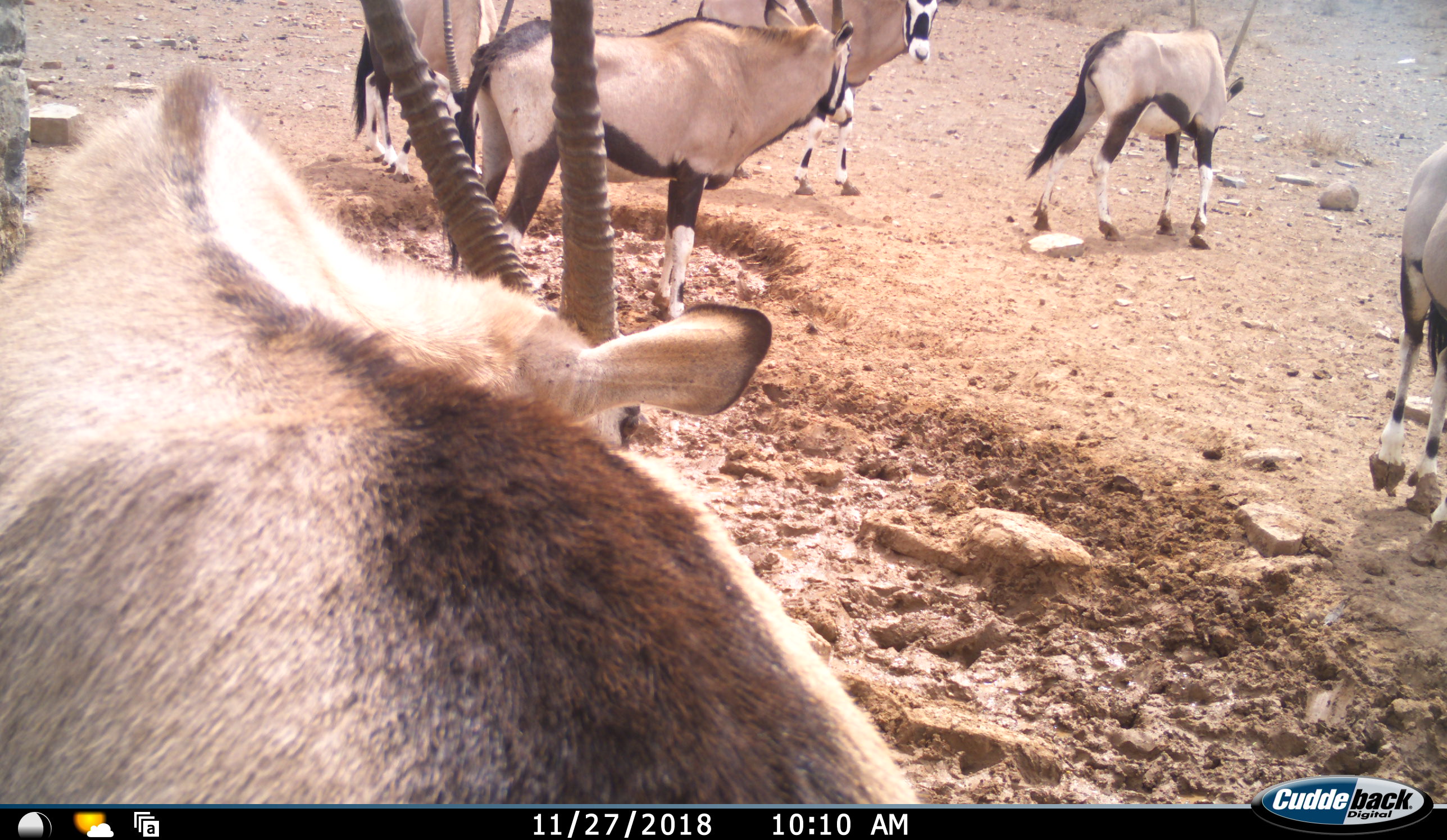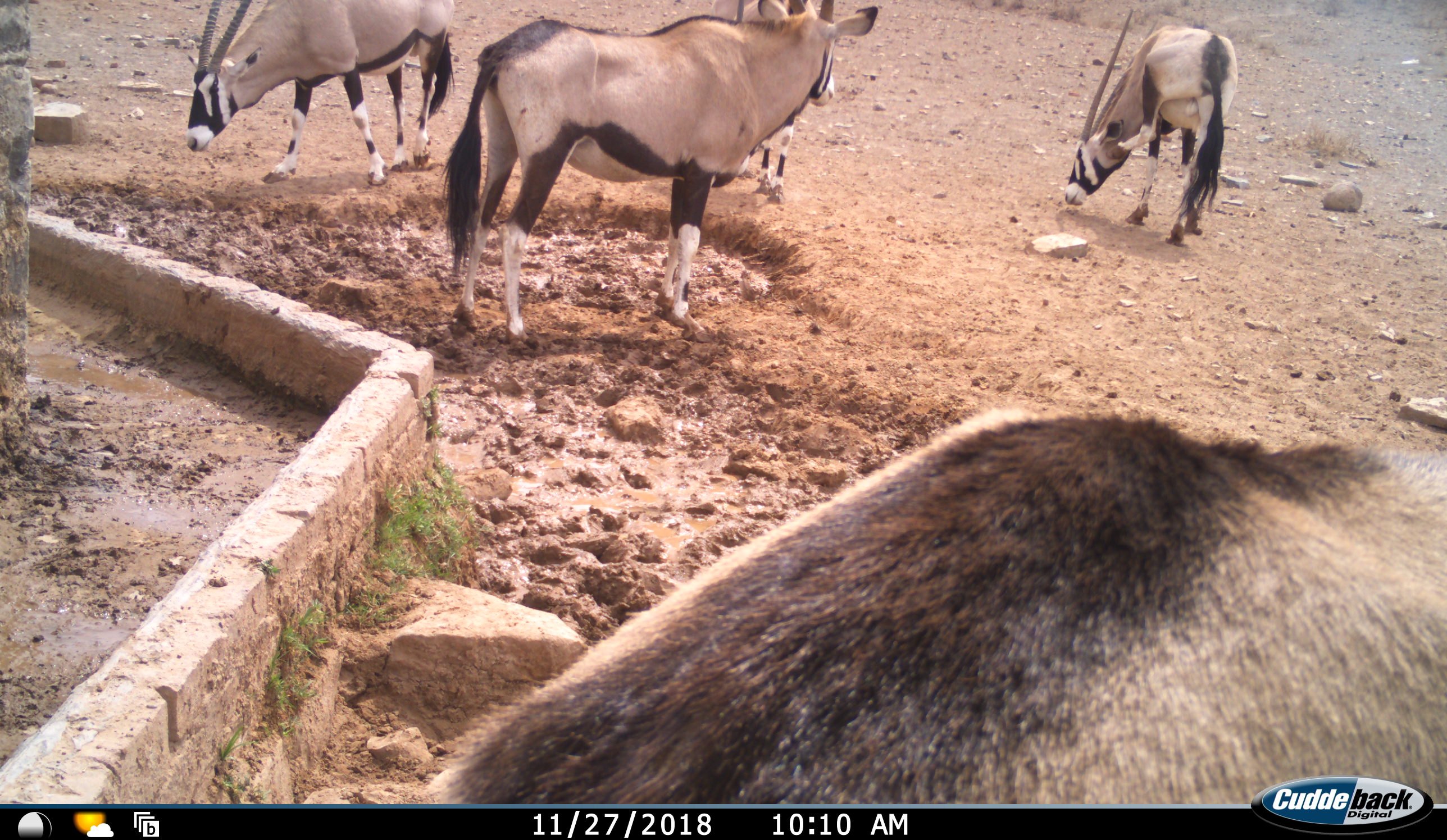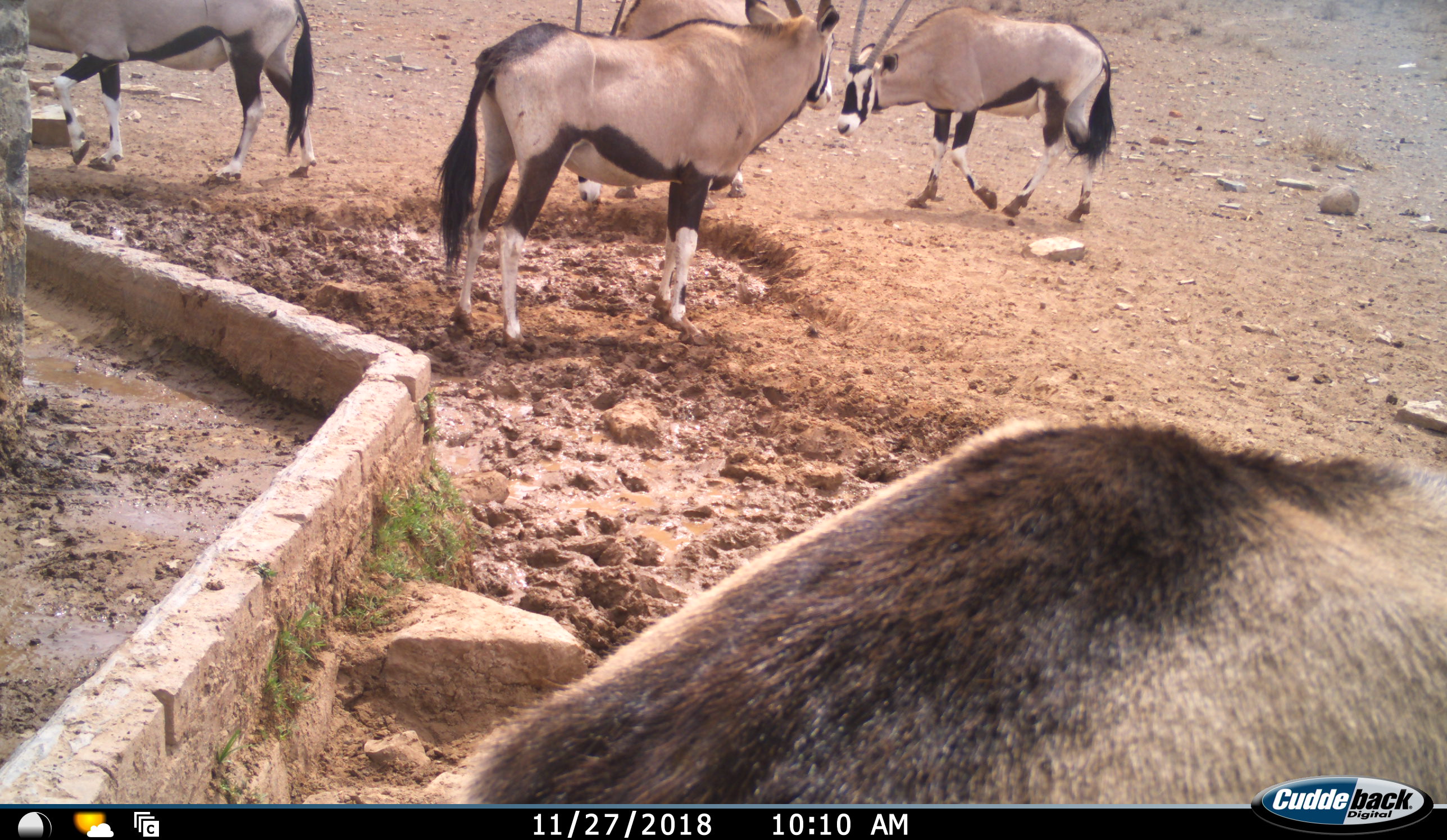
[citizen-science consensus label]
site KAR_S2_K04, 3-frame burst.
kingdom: Animalia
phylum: Chordata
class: Mammalia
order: Artiodactyla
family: Bovidae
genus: Oryx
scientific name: Oryx gazella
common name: gemsbok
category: oryx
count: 6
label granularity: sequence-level